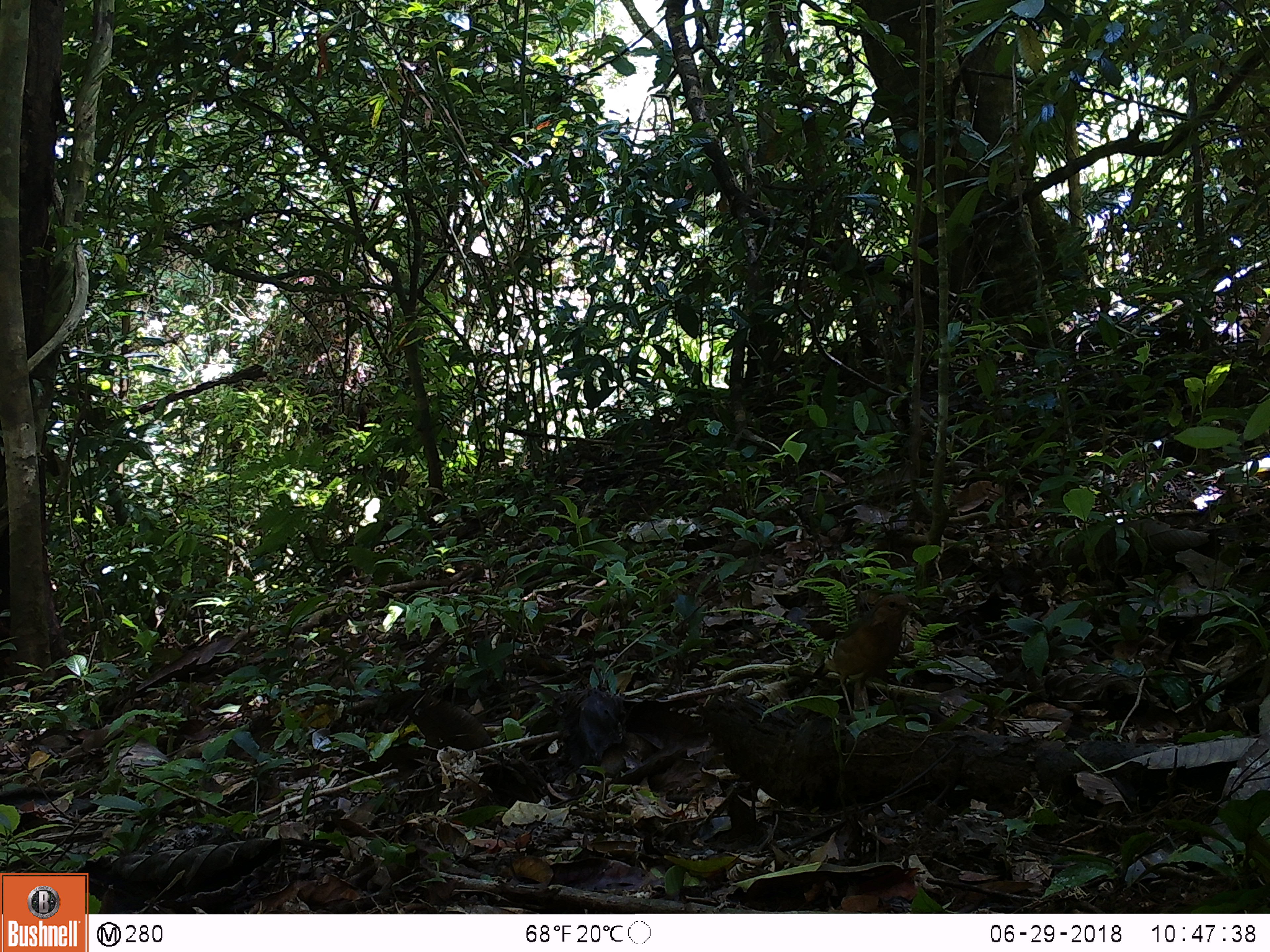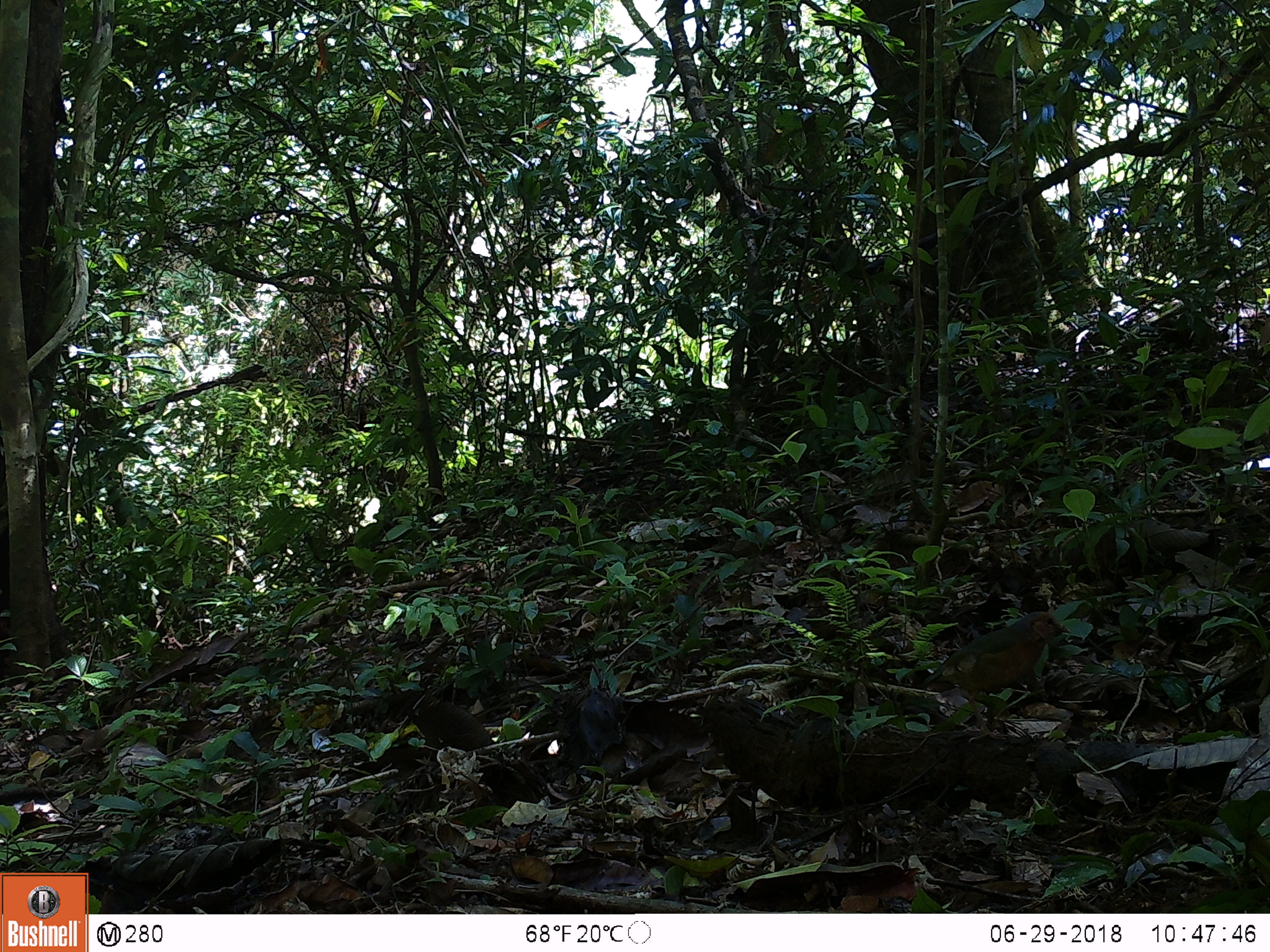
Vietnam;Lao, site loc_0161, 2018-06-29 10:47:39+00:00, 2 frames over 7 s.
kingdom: Animalia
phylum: Chordata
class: Aves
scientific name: Aves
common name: bird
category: unidentified bird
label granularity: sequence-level